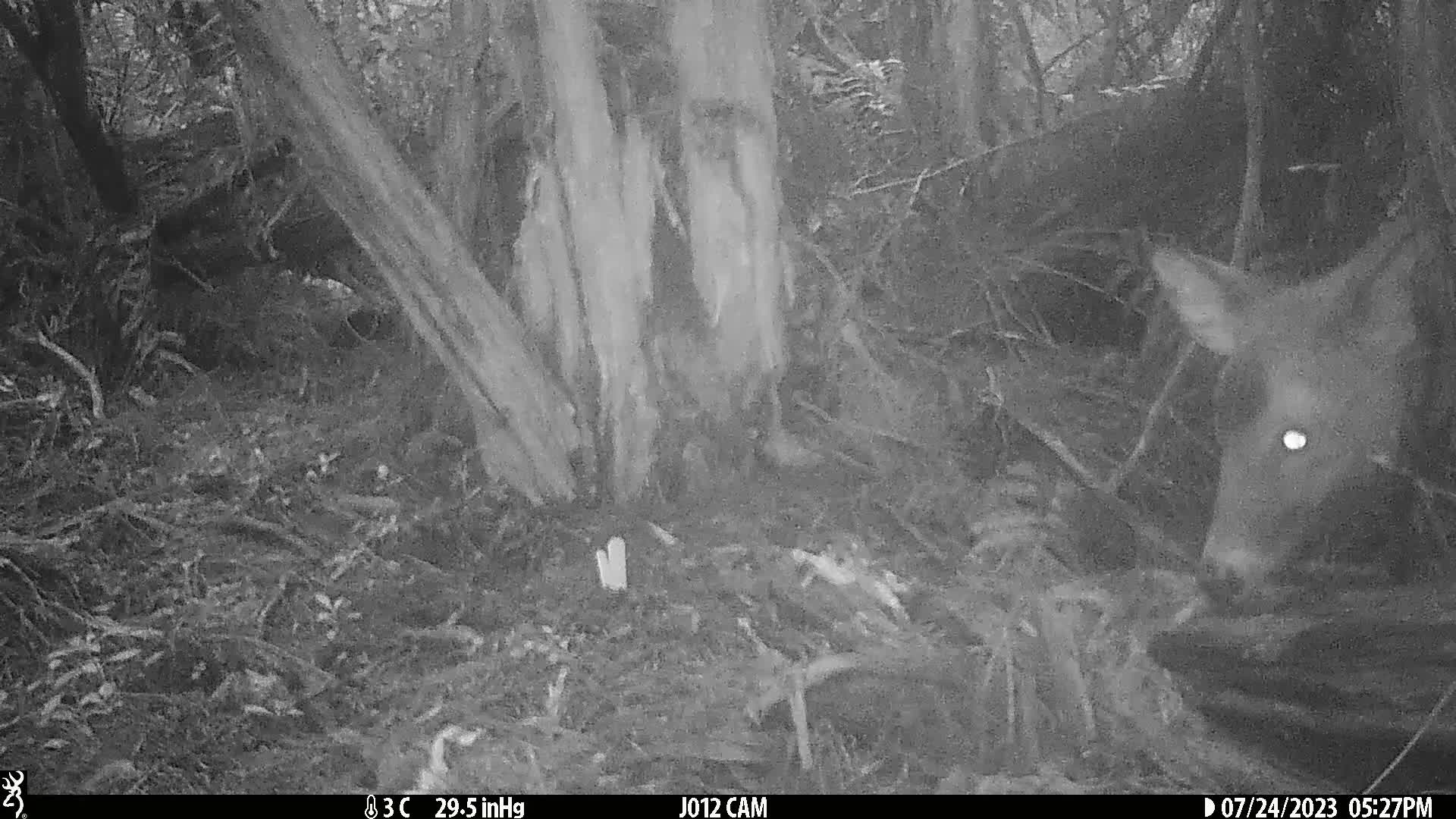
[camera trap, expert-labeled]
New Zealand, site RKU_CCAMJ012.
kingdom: Animalia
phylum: Chordata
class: Mammalia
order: Artiodactyla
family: Cervidae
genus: Odocoileus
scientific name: Odocoileus virginianus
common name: white-tailed deer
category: white tailed deer